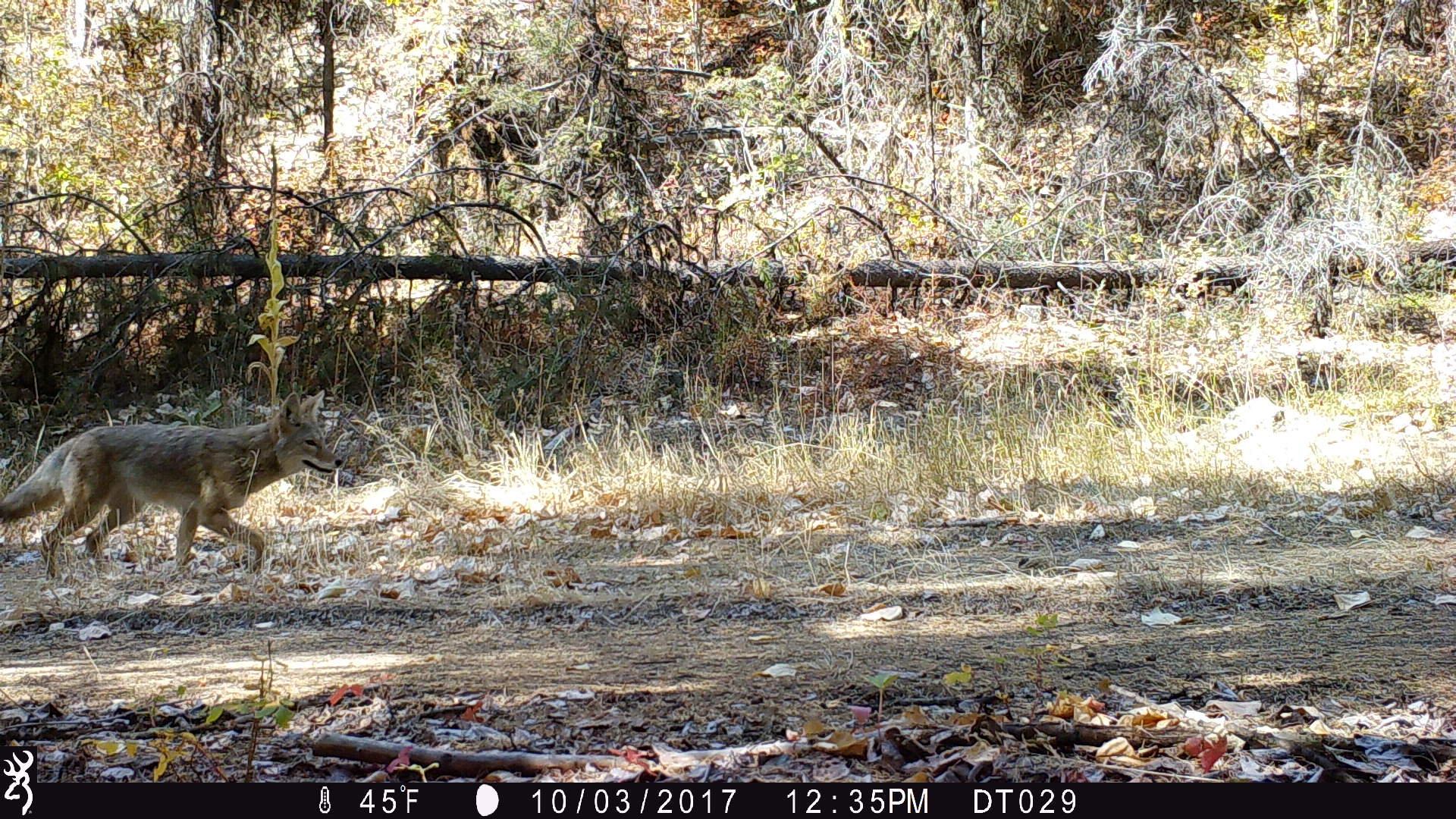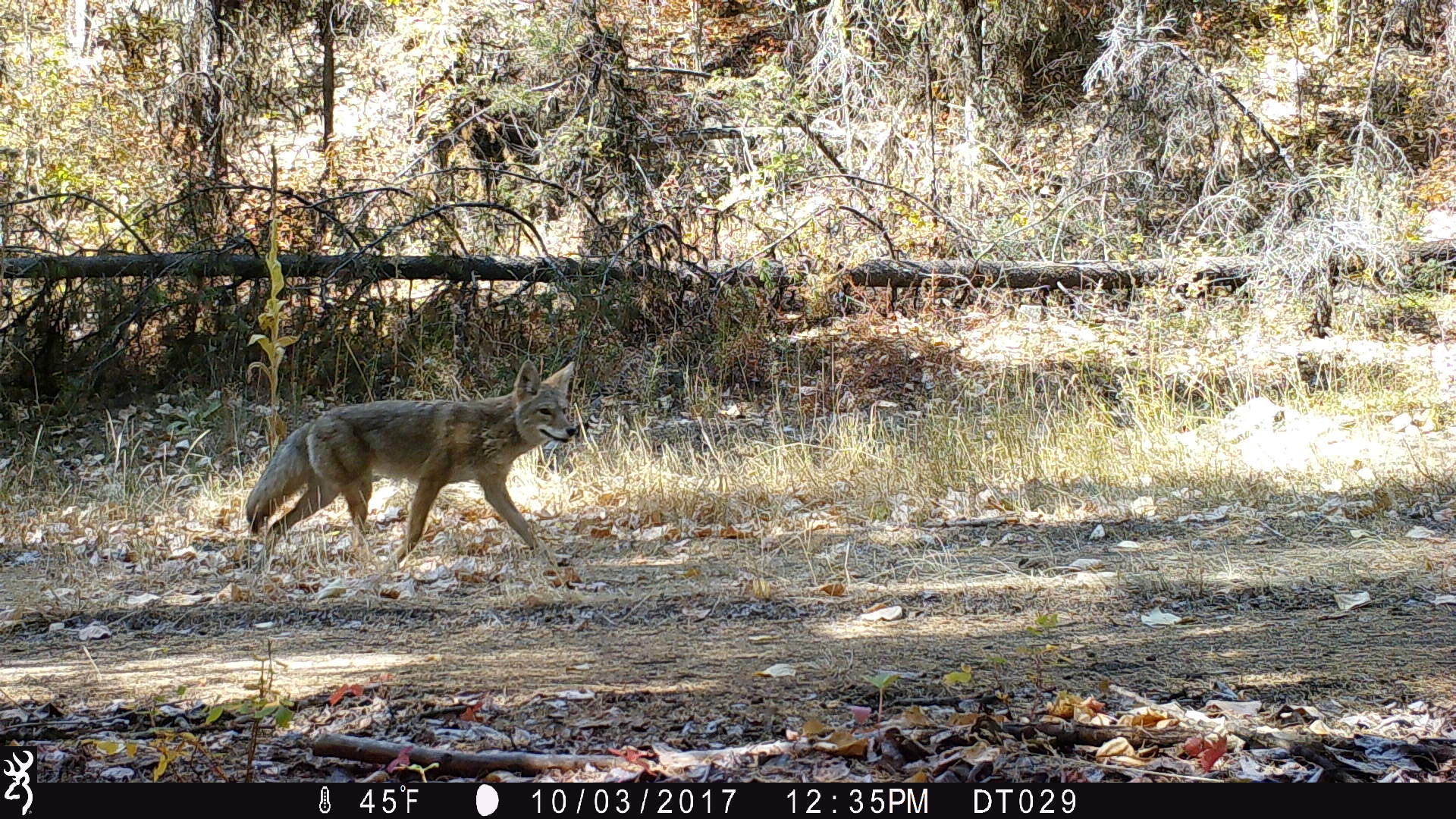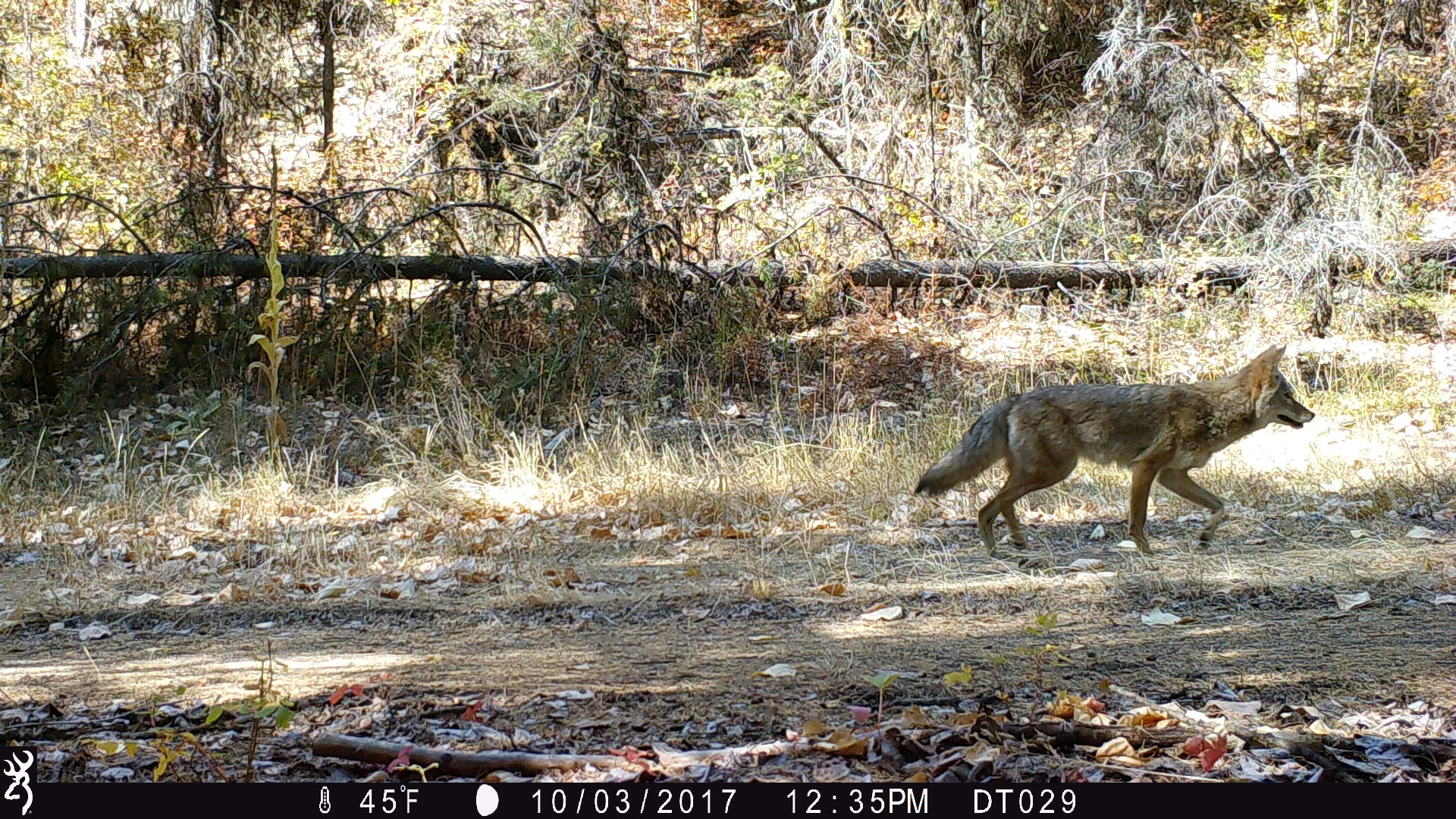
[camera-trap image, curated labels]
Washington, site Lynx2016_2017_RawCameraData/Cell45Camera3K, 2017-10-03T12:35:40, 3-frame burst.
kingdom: Animalia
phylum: Chordata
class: Mammalia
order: Carnivora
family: Canidae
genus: Canis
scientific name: Canis latrans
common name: coyote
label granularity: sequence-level